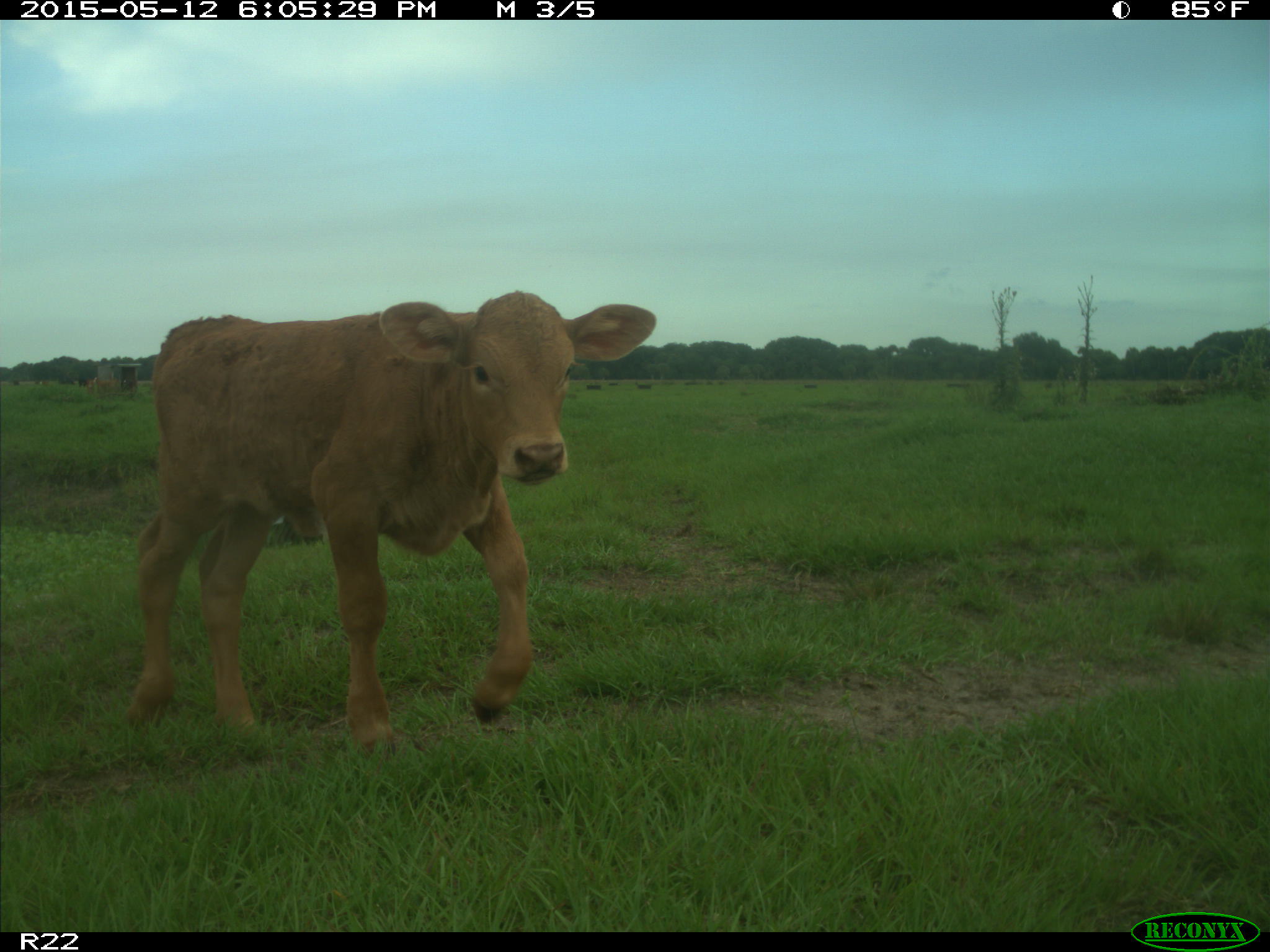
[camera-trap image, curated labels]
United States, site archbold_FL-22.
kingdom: Animalia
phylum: Chordata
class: Mammalia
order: Artiodactyla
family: Bovidae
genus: Bos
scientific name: Bos taurus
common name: domestic cow